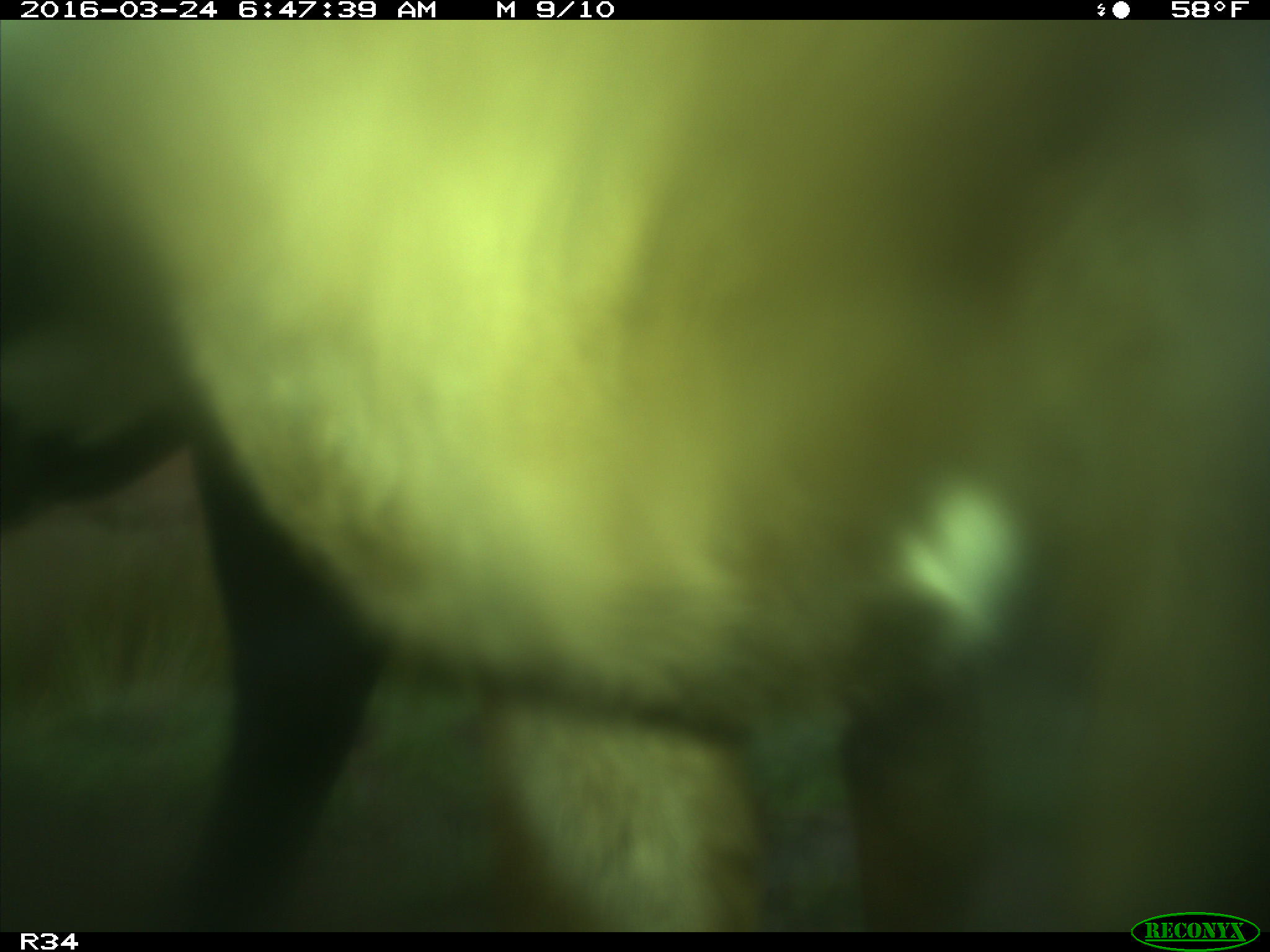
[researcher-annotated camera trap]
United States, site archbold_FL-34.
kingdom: Animalia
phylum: Chordata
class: Mammalia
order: Artiodactyla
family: Bovidae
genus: Bos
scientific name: Bos taurus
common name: domestic cow